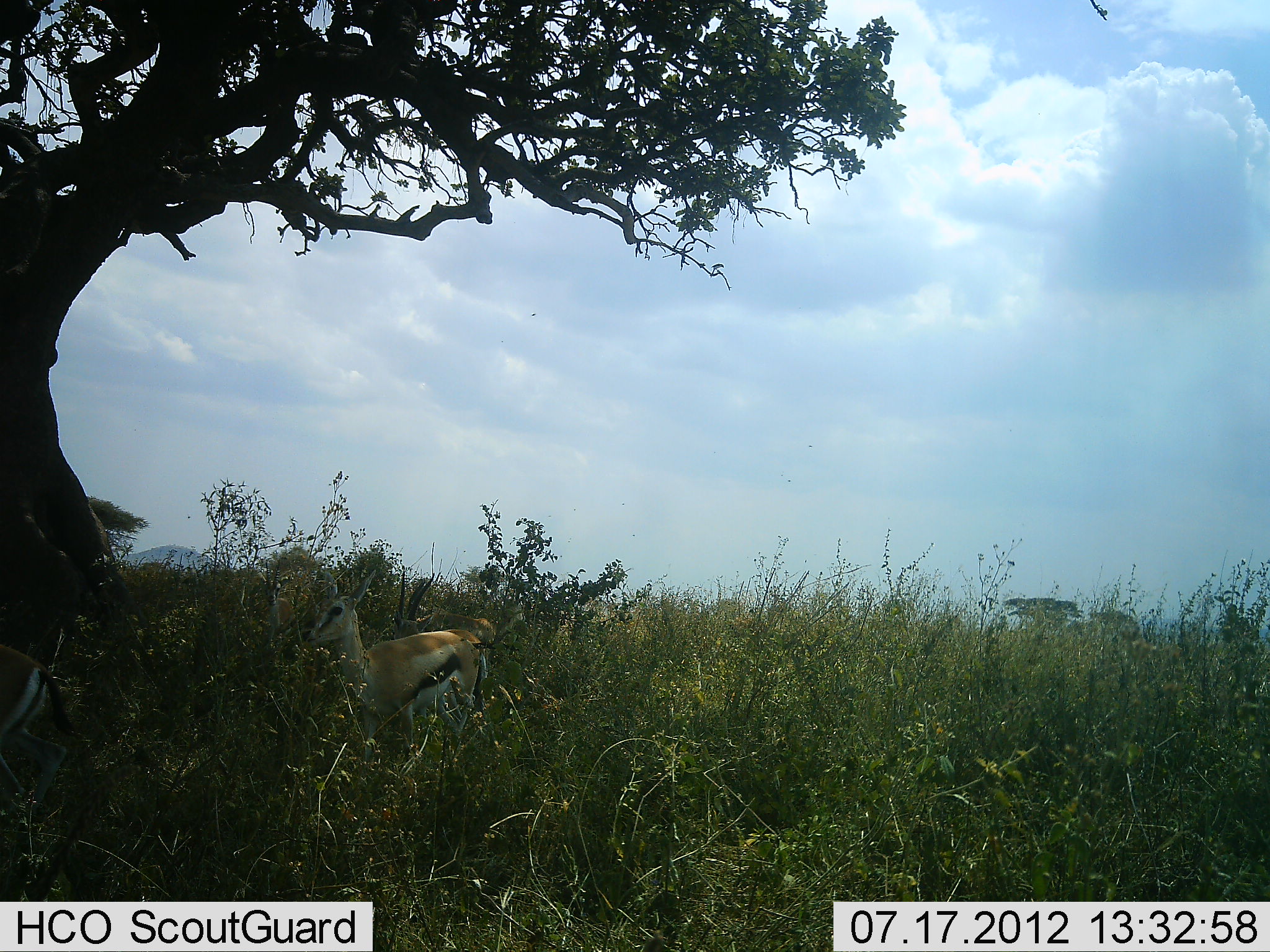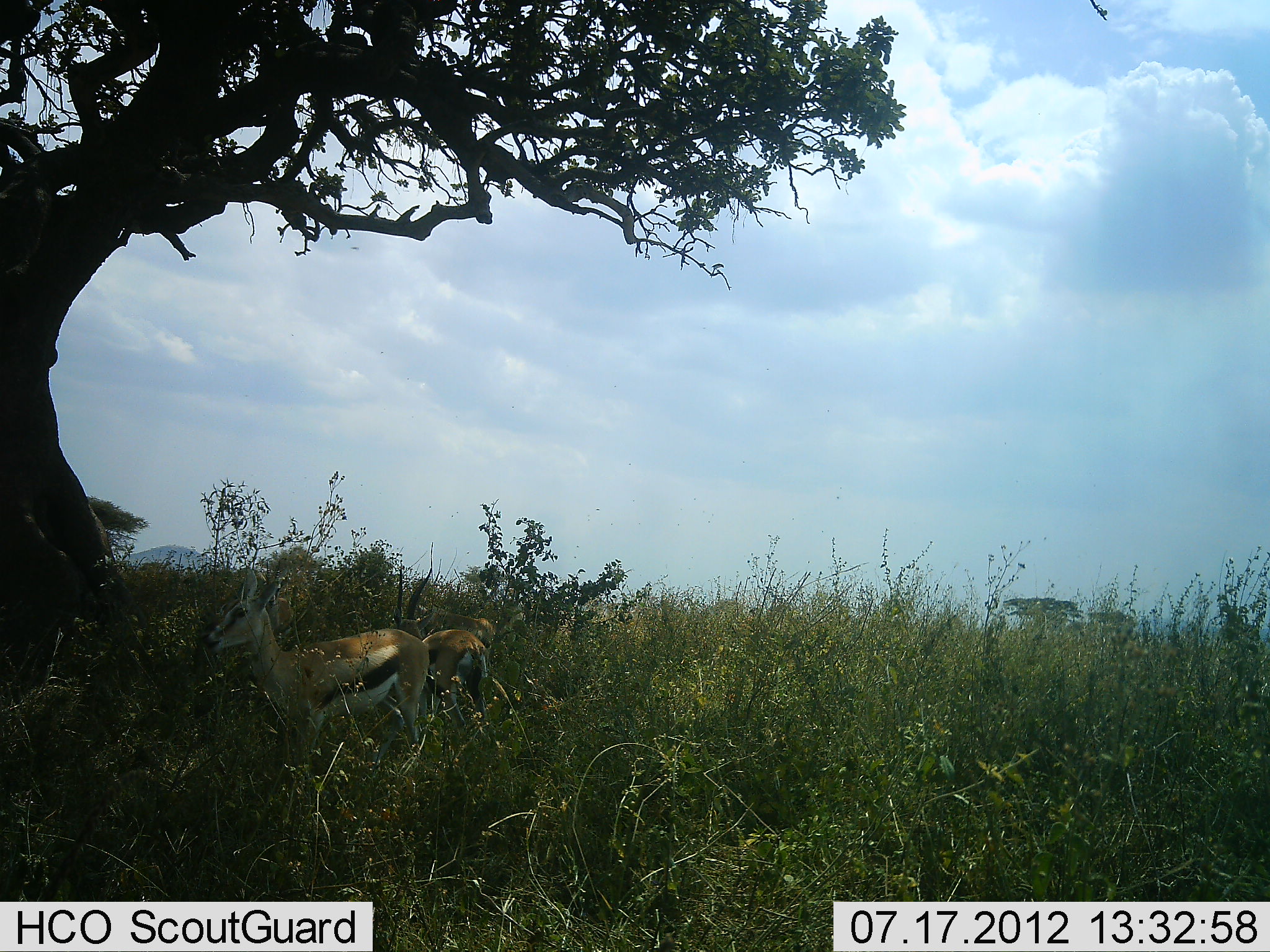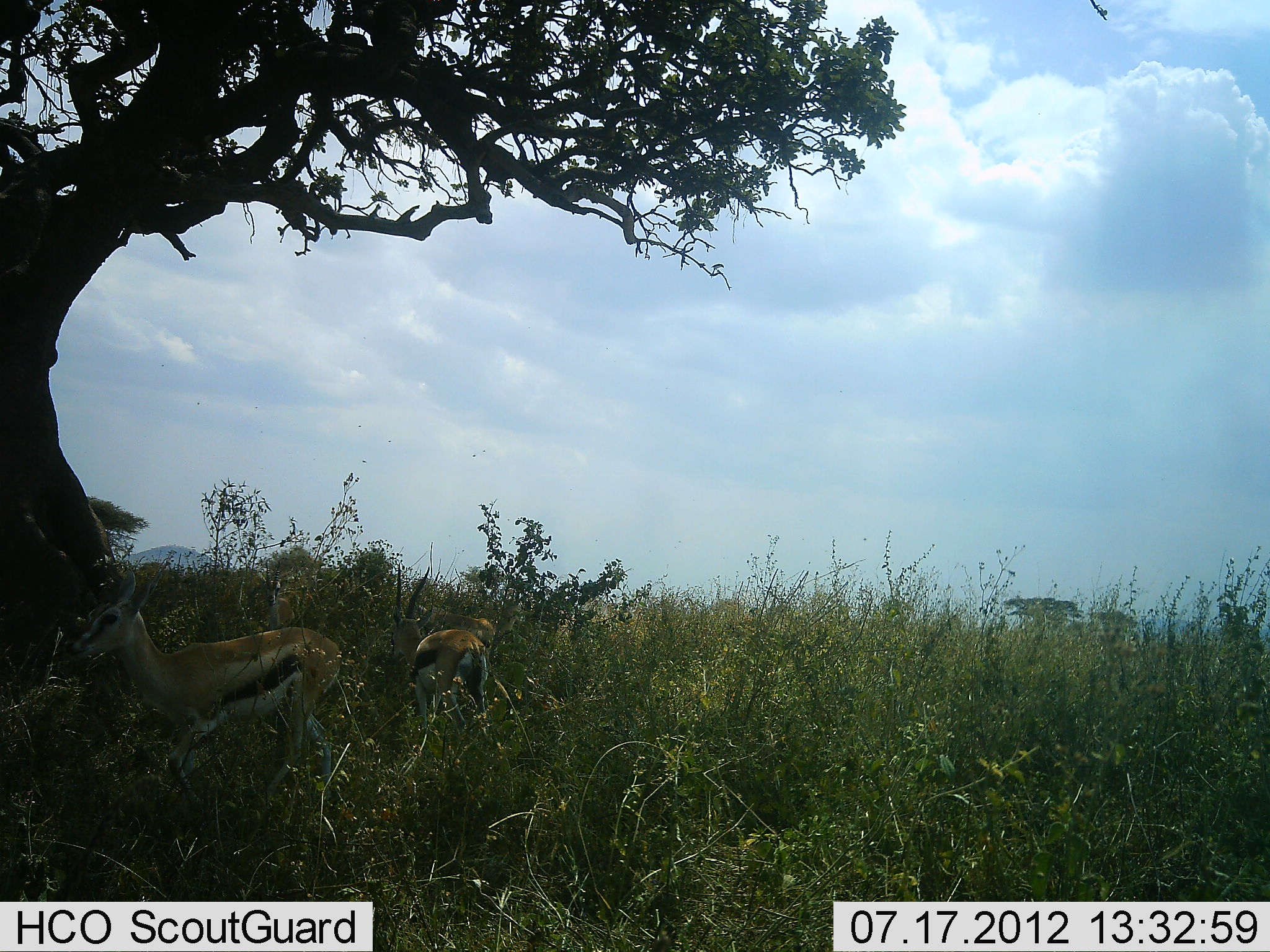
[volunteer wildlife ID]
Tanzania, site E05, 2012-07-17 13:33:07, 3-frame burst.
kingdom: Animalia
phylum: Chordata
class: Mammalia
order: Artiodactyla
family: Bovidae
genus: Eudorcas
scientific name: Eudorcas thomsonii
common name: thomson's gazelle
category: gazellethomsons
Gazellethomsons (thomson's gazelle) (Eudorcas thomsonii), count 2. Behavior (volunteer vote fractions): standing 70%, resting 0%, moving 30%, interacting 0%. Young present (vote fraction): 10%. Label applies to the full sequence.